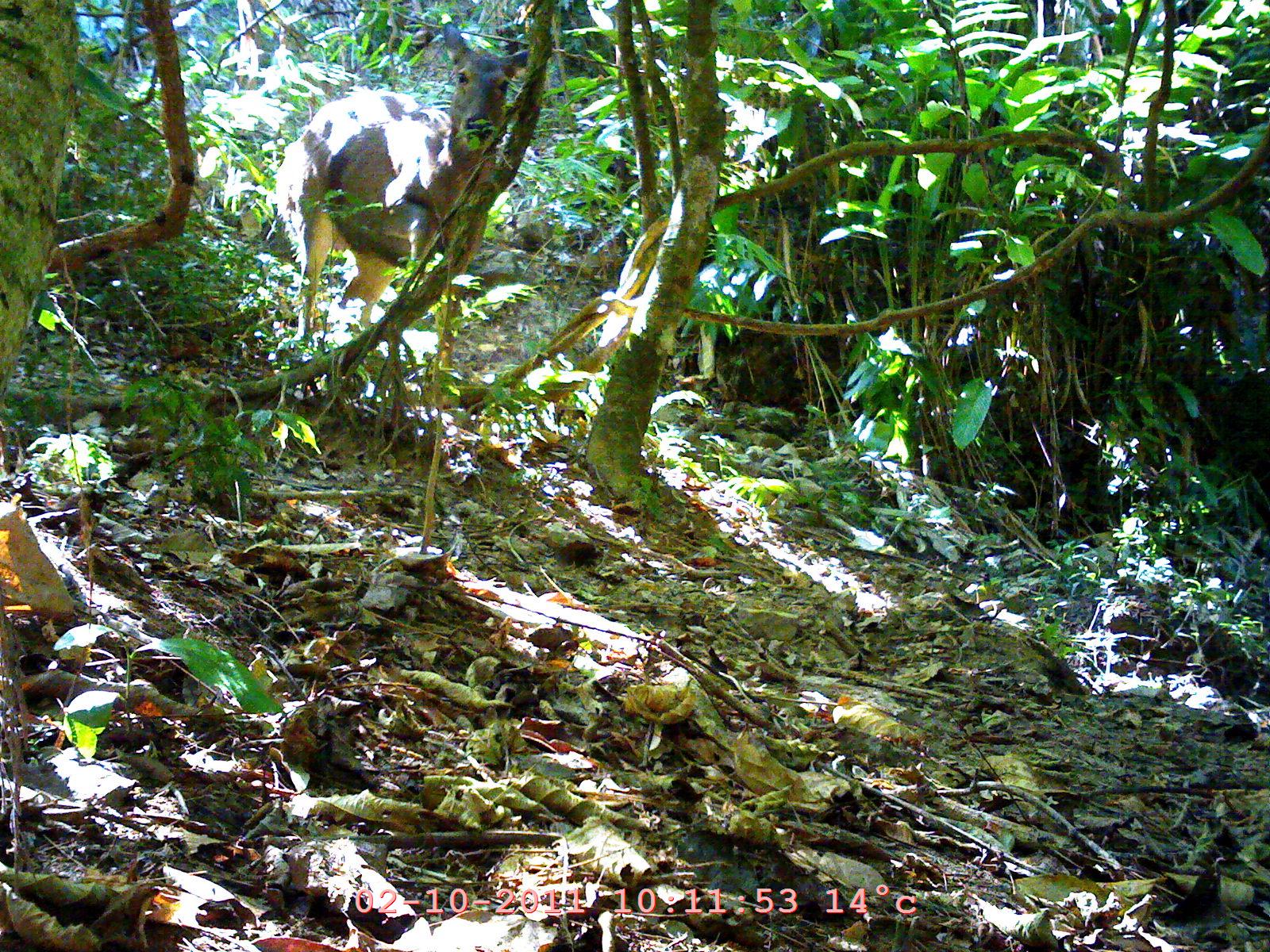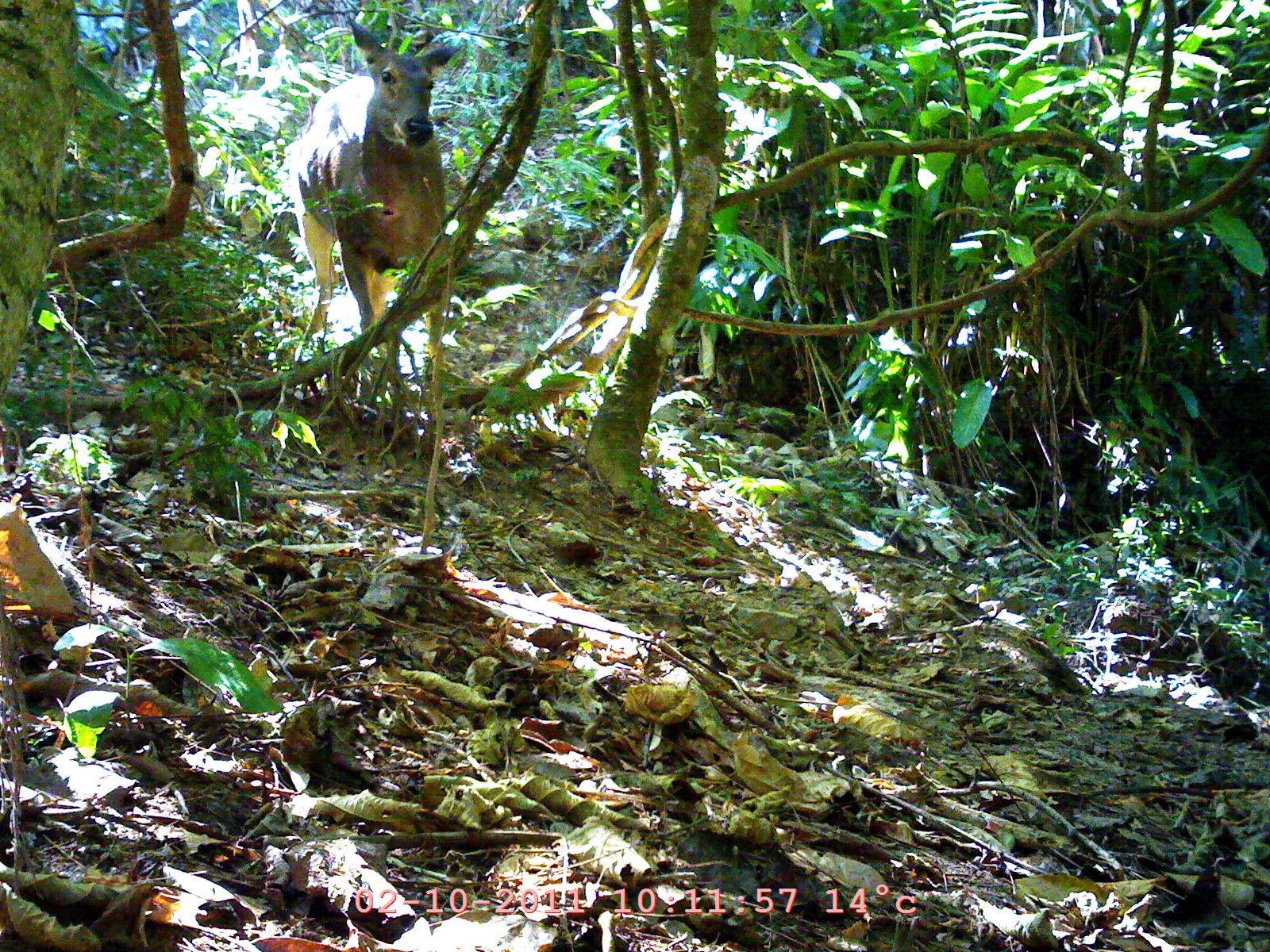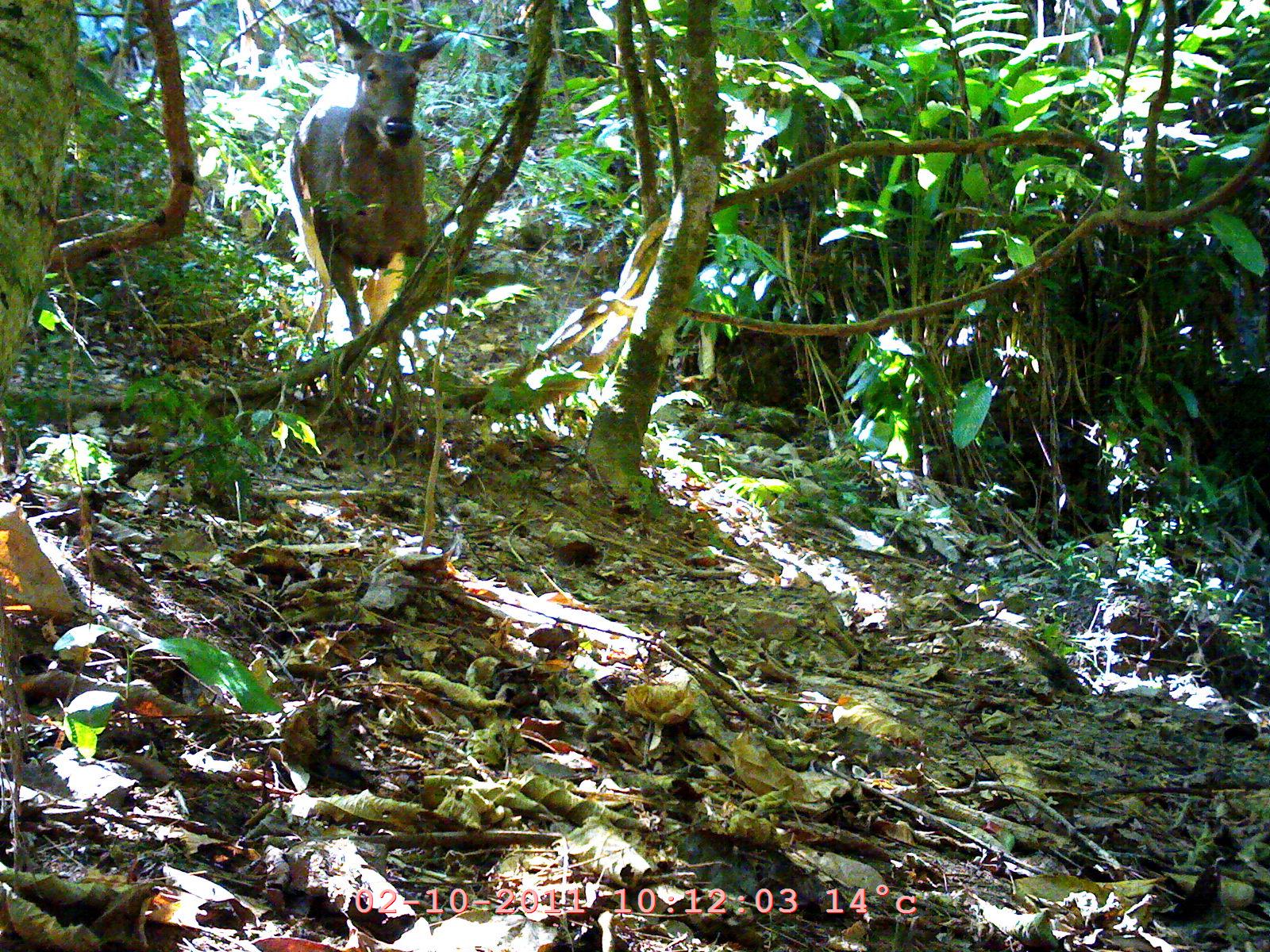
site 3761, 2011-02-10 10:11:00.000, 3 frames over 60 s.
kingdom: Animalia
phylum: Chordata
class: Mammalia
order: Artiodactyla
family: Cervidae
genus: Rusa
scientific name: Rusa unicolor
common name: sambar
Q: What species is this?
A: Rusa unicolor (sambar).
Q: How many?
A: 1.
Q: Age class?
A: Adult.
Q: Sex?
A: Female.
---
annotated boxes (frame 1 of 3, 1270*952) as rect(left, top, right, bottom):
rusa unicolor: rect(273, 18, 527, 350)